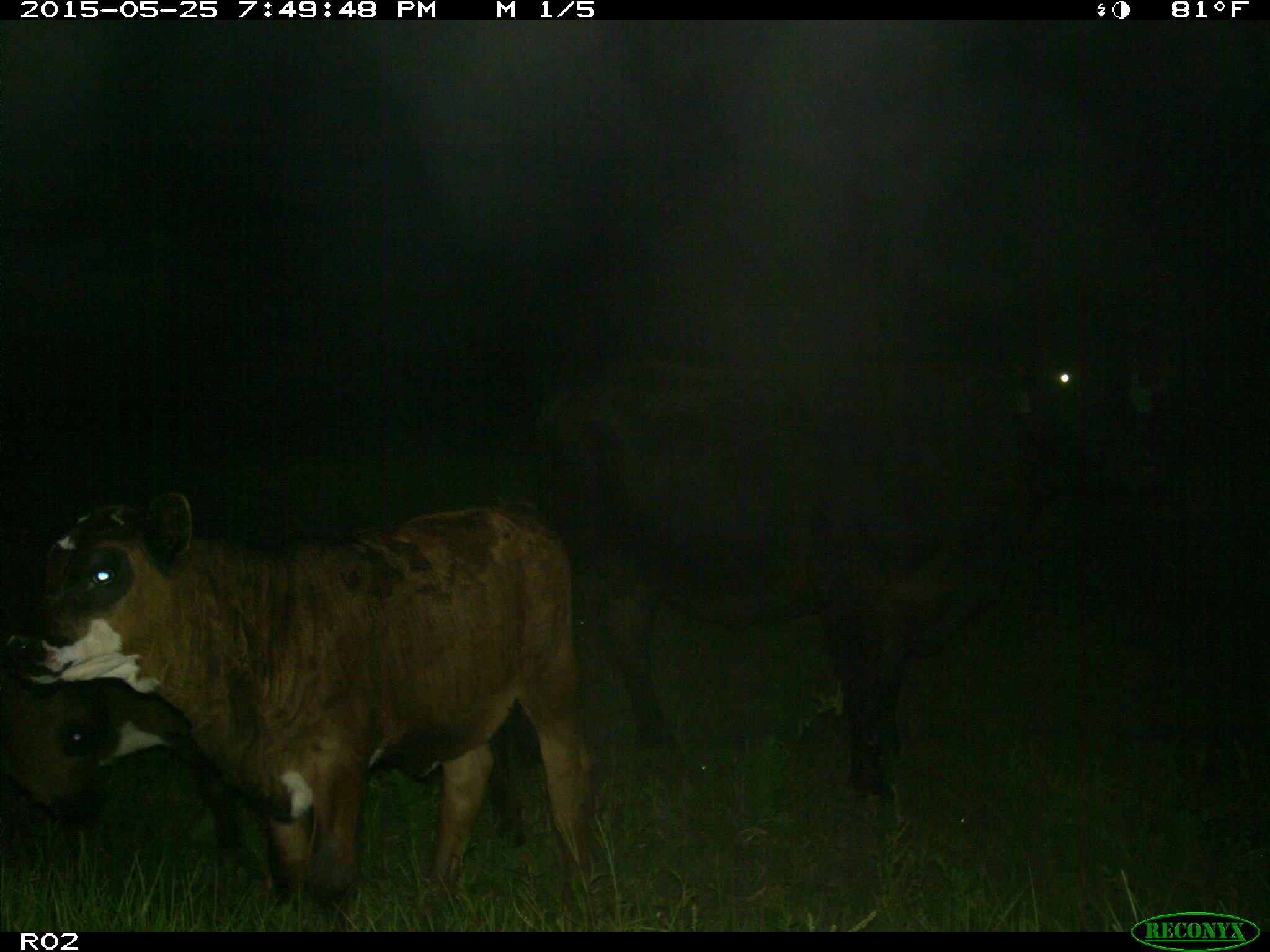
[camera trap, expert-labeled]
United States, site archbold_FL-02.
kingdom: Animalia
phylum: Chordata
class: Mammalia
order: Artiodactyla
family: Bovidae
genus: Bos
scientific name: Bos taurus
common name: domestic cow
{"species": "Bos taurus (domestic cow)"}